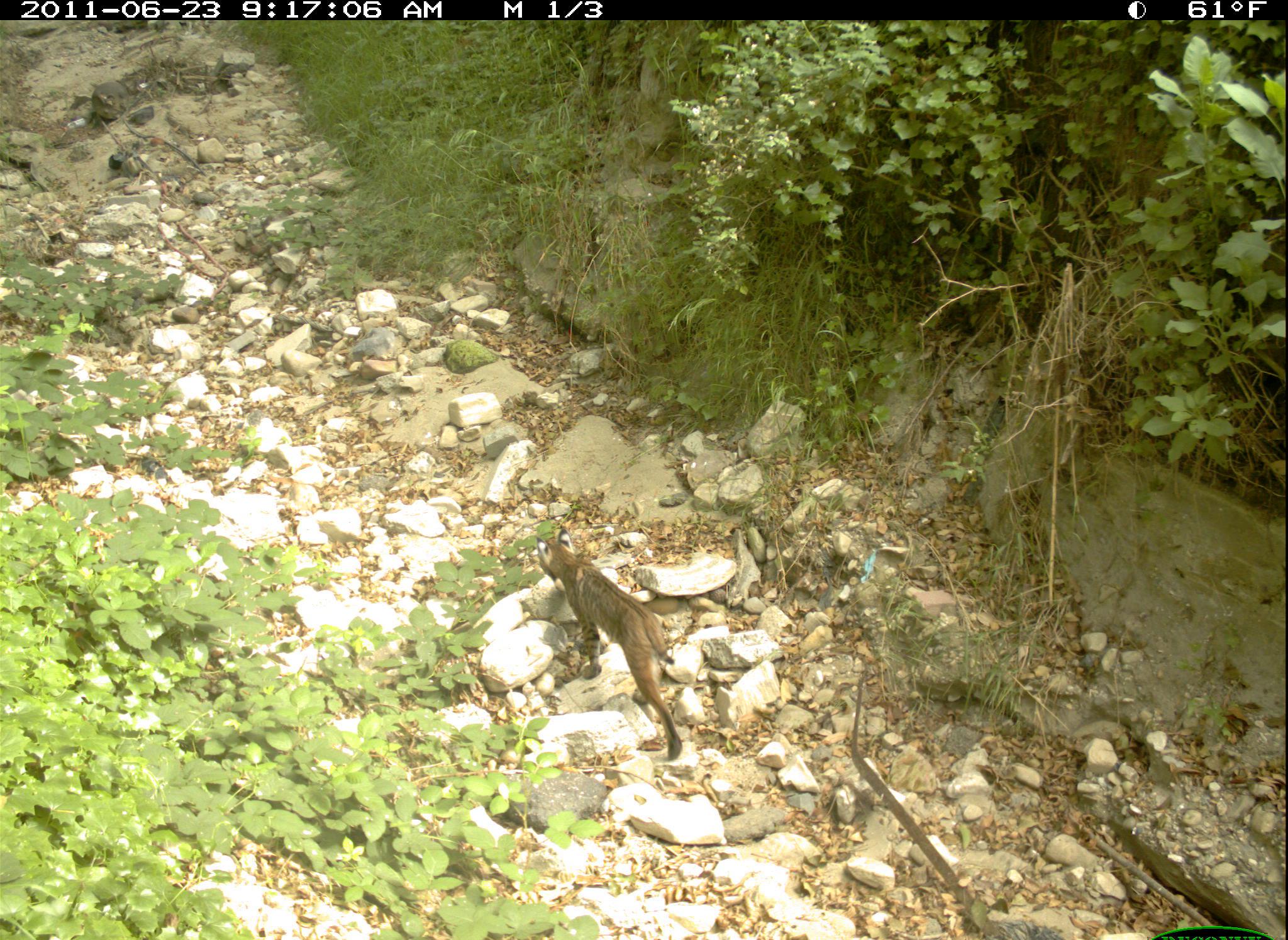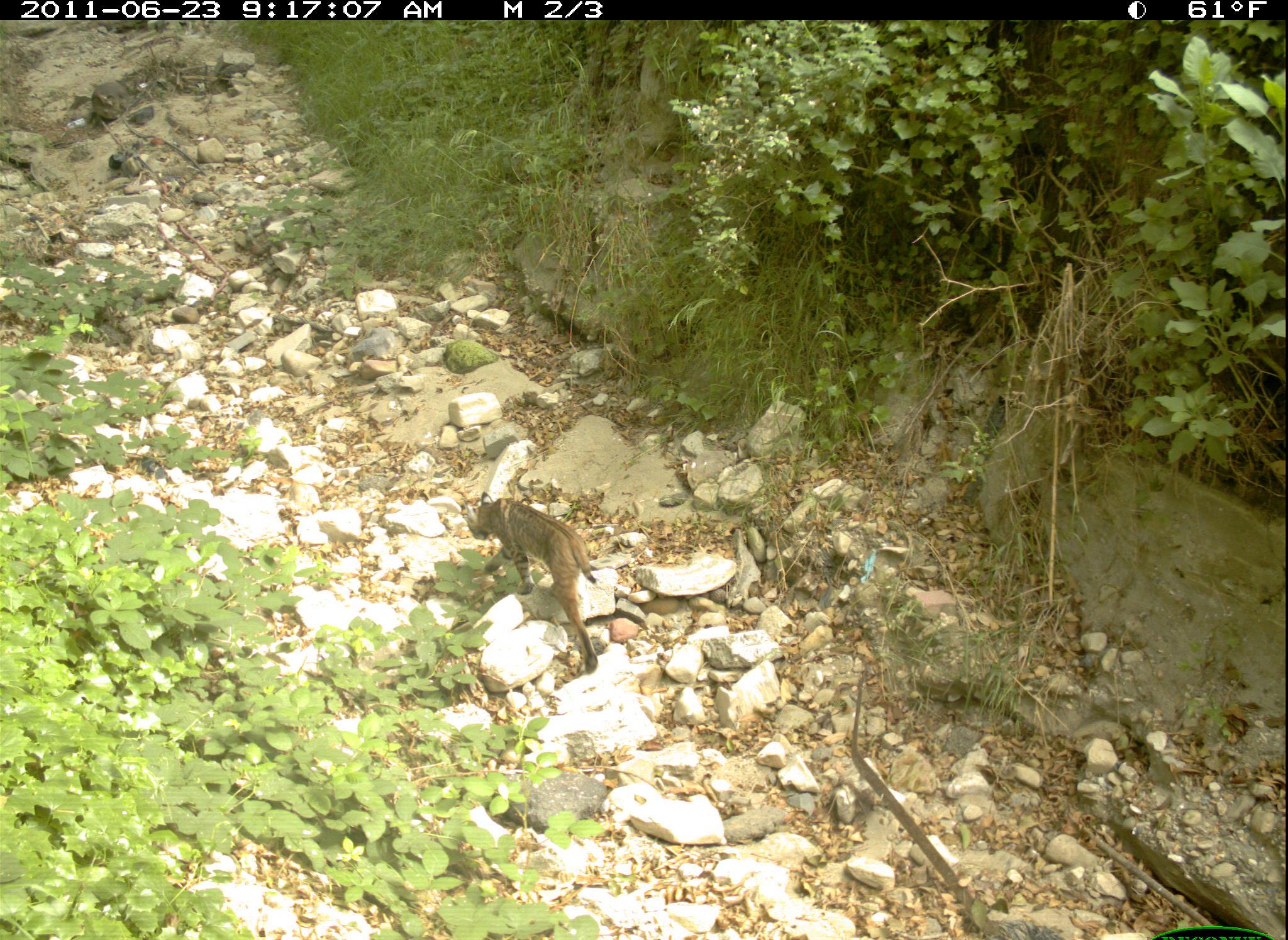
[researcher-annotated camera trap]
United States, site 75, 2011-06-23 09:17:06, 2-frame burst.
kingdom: Animalia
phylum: Chordata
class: Mammalia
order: Carnivora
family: Felidae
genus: Lynx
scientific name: Lynx rufus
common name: bobcat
Bobcat (Lynx rufus).